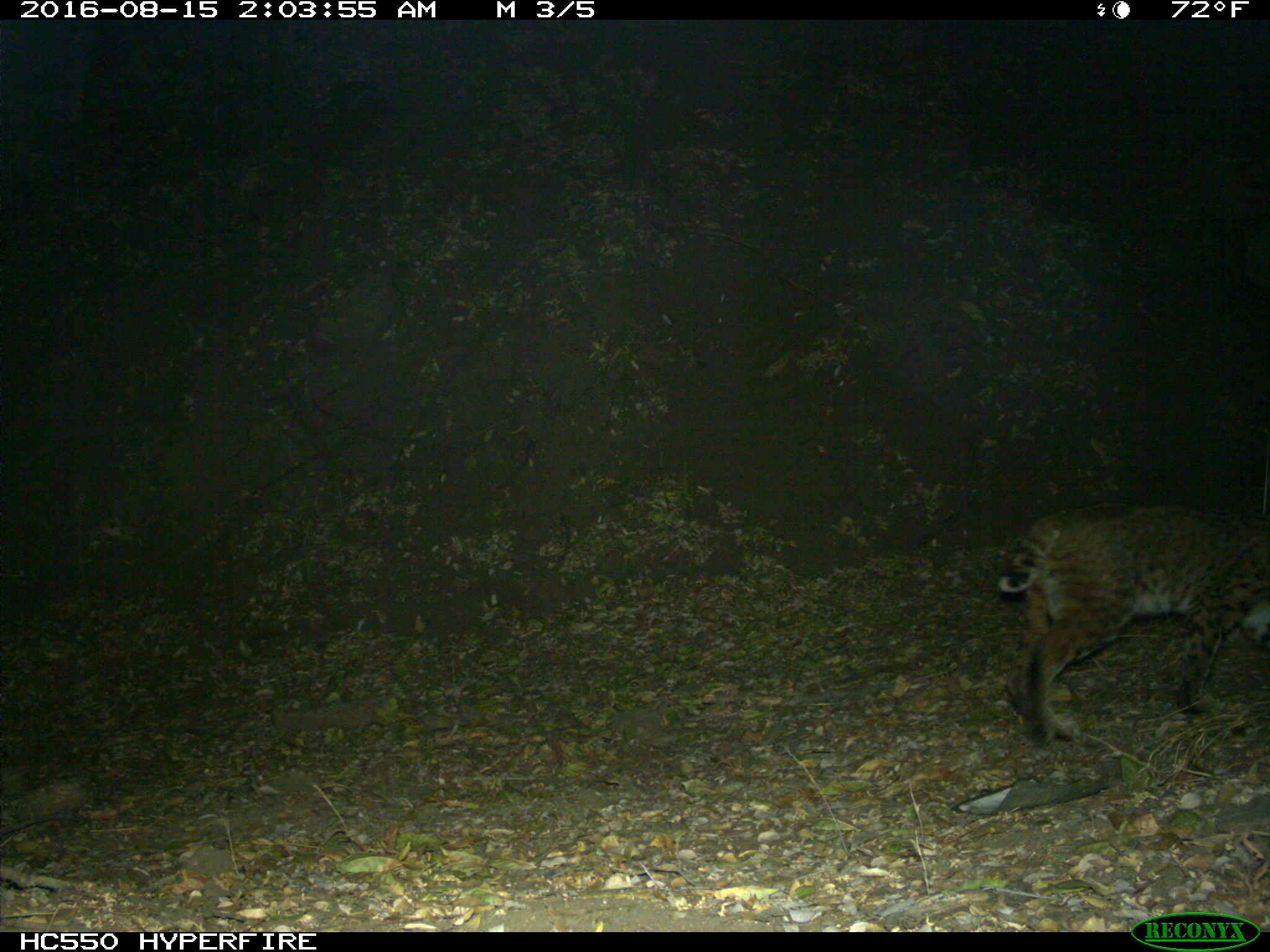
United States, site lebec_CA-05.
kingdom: Animalia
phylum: Chordata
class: Mammalia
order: Carnivora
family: Felidae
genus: Lynx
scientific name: Lynx rufus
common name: bobcat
Lynx rufus (bobcat).